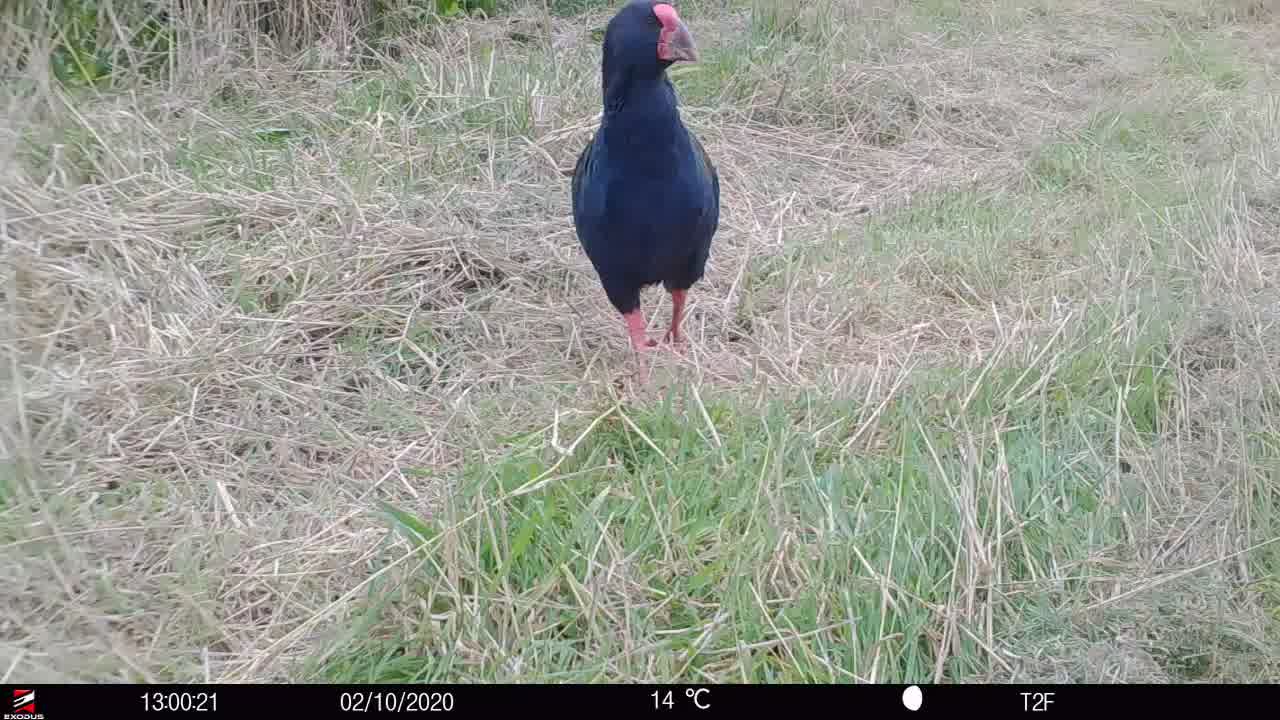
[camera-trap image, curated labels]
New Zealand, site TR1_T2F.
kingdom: Animalia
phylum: Chordata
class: Aves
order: Gruiformes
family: Rallidae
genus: Porphyrio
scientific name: Porphyrio mantelli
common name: takahe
Takahe (Porphyrio mantelli).